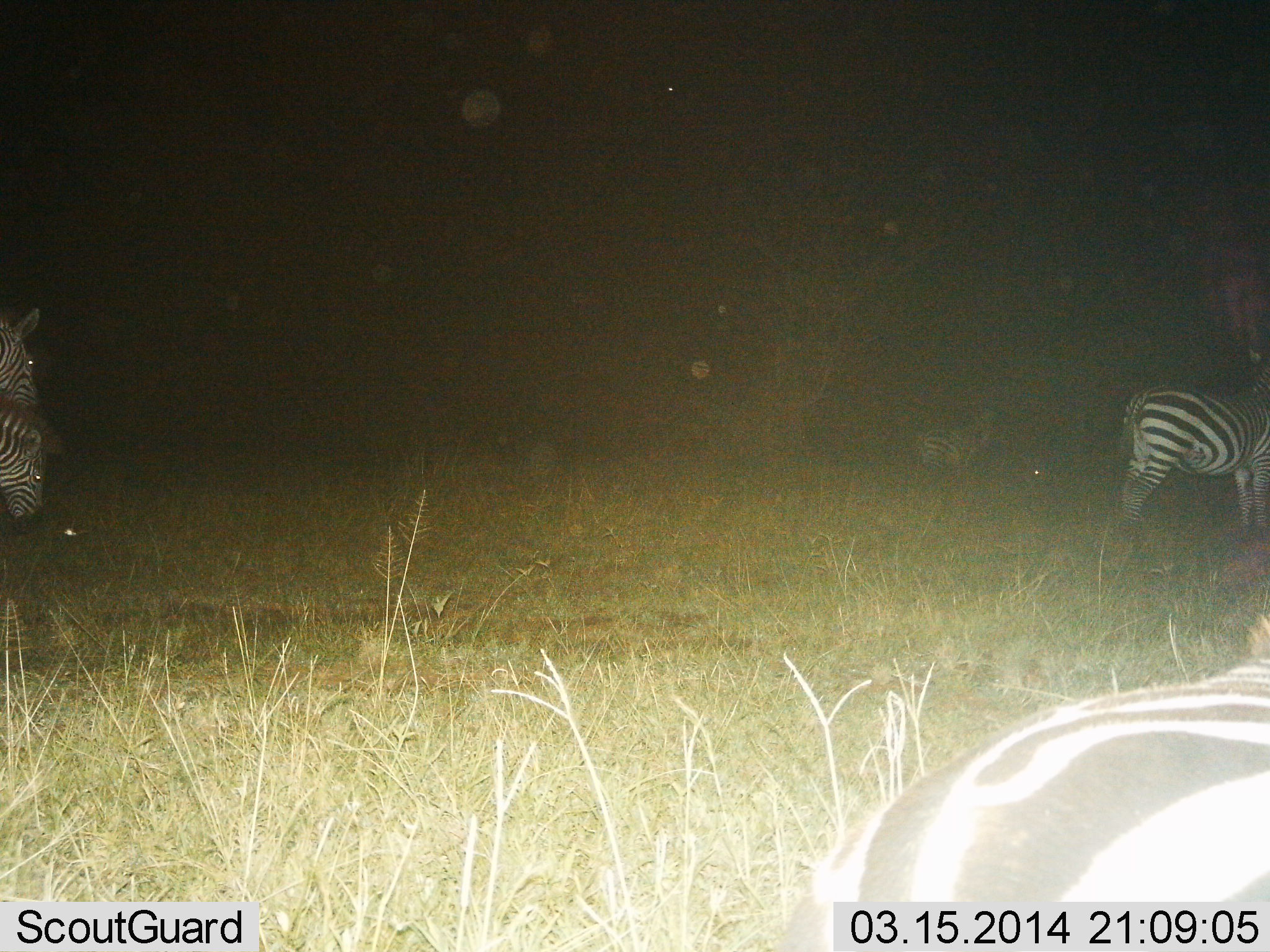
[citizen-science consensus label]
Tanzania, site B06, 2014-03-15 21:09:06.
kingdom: Animalia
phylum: Chordata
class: Mammalia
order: Perissodactyla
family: Equidae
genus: Equus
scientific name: Equus quagga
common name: plains zebra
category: zebra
Zebra (plains zebra) (Equus quagga), count 4. Behavior (volunteer vote fractions): standing 70%, resting 20%, moving 30%, interacting 0%. Young present (vote fraction): 0%. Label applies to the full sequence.